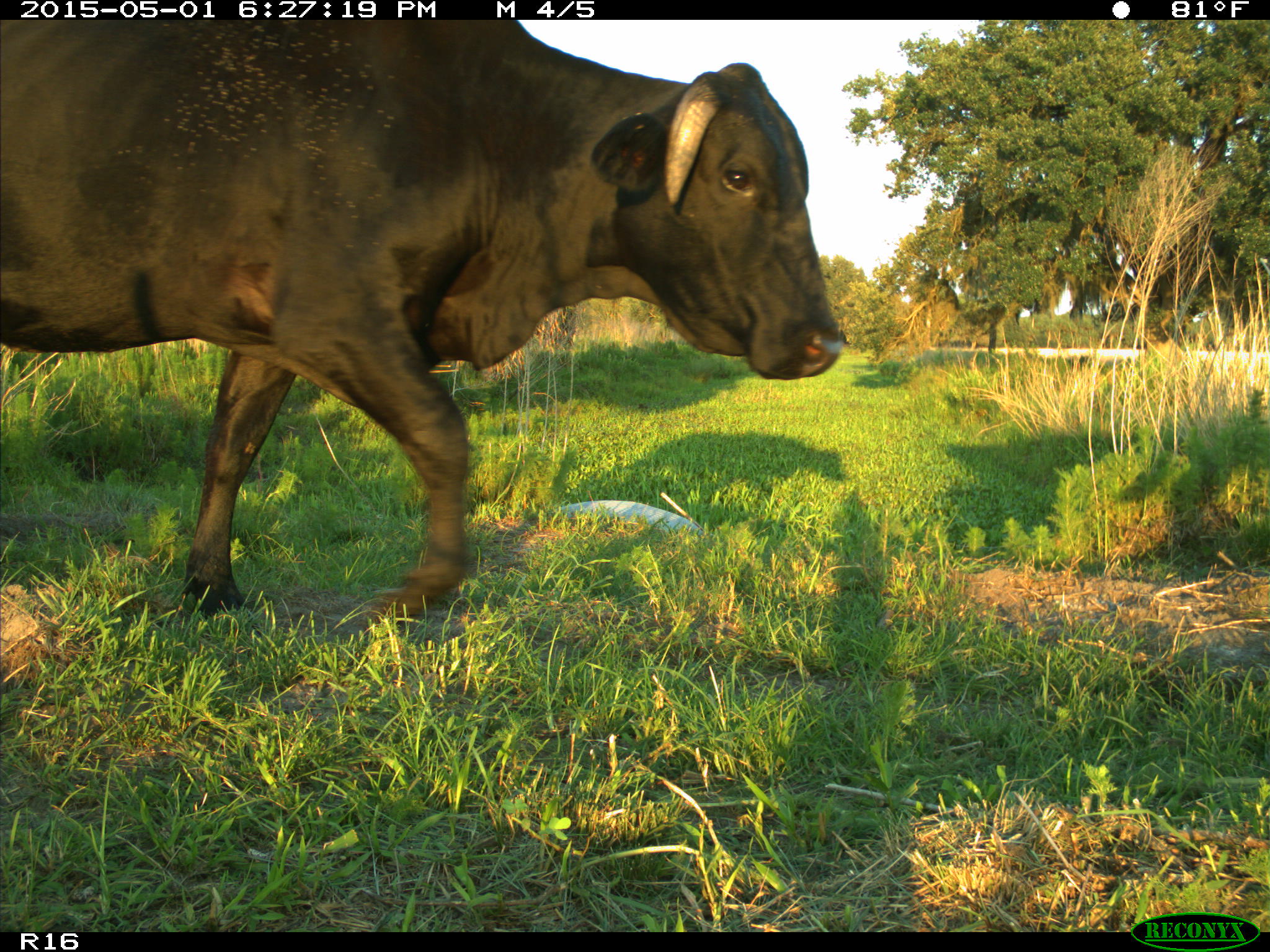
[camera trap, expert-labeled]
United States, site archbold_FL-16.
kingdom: Animalia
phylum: Chordata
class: Mammalia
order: Artiodactyla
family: Bovidae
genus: Bos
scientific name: Bos taurus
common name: domestic cow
Bos taurus (domestic cow).